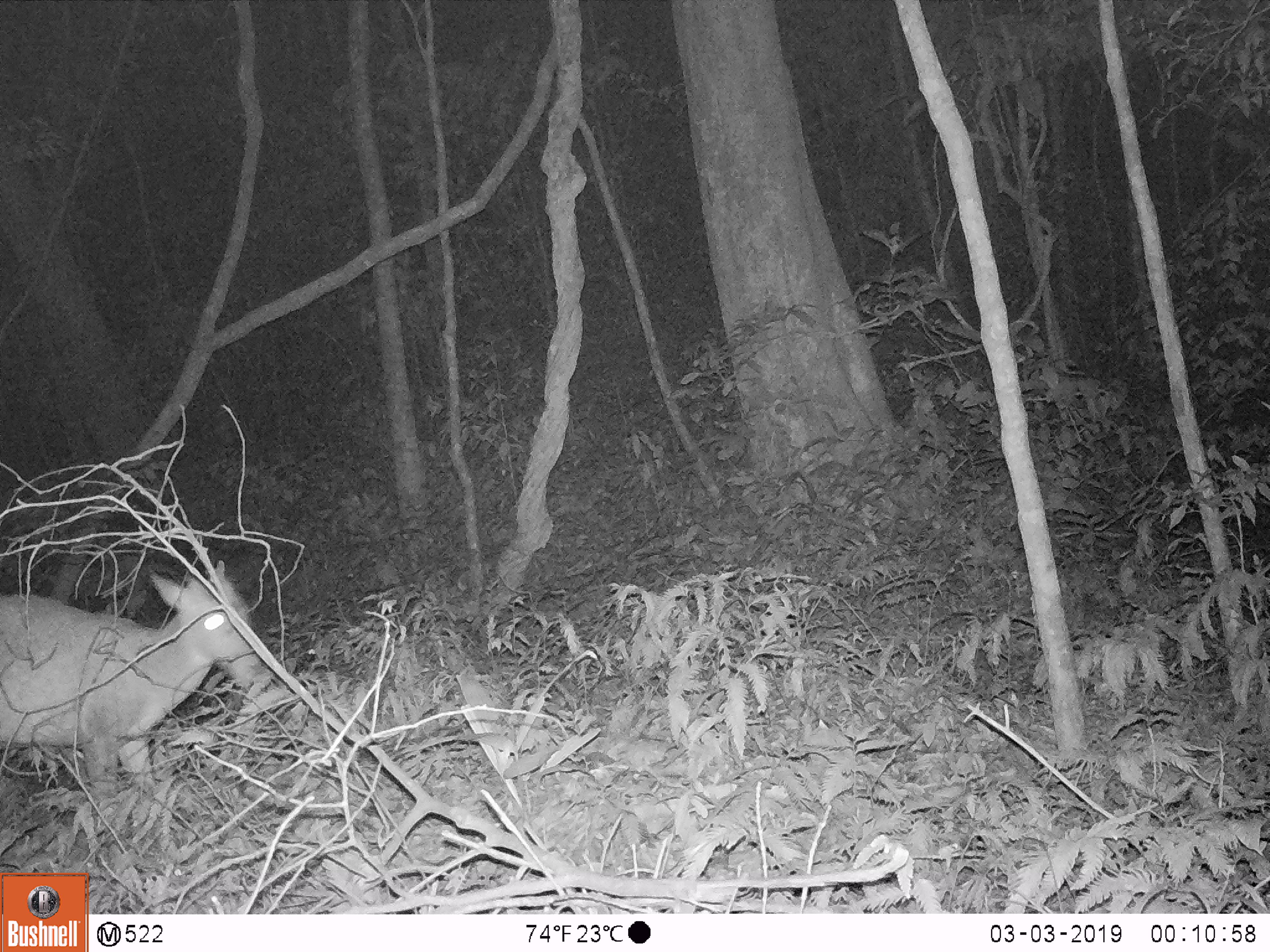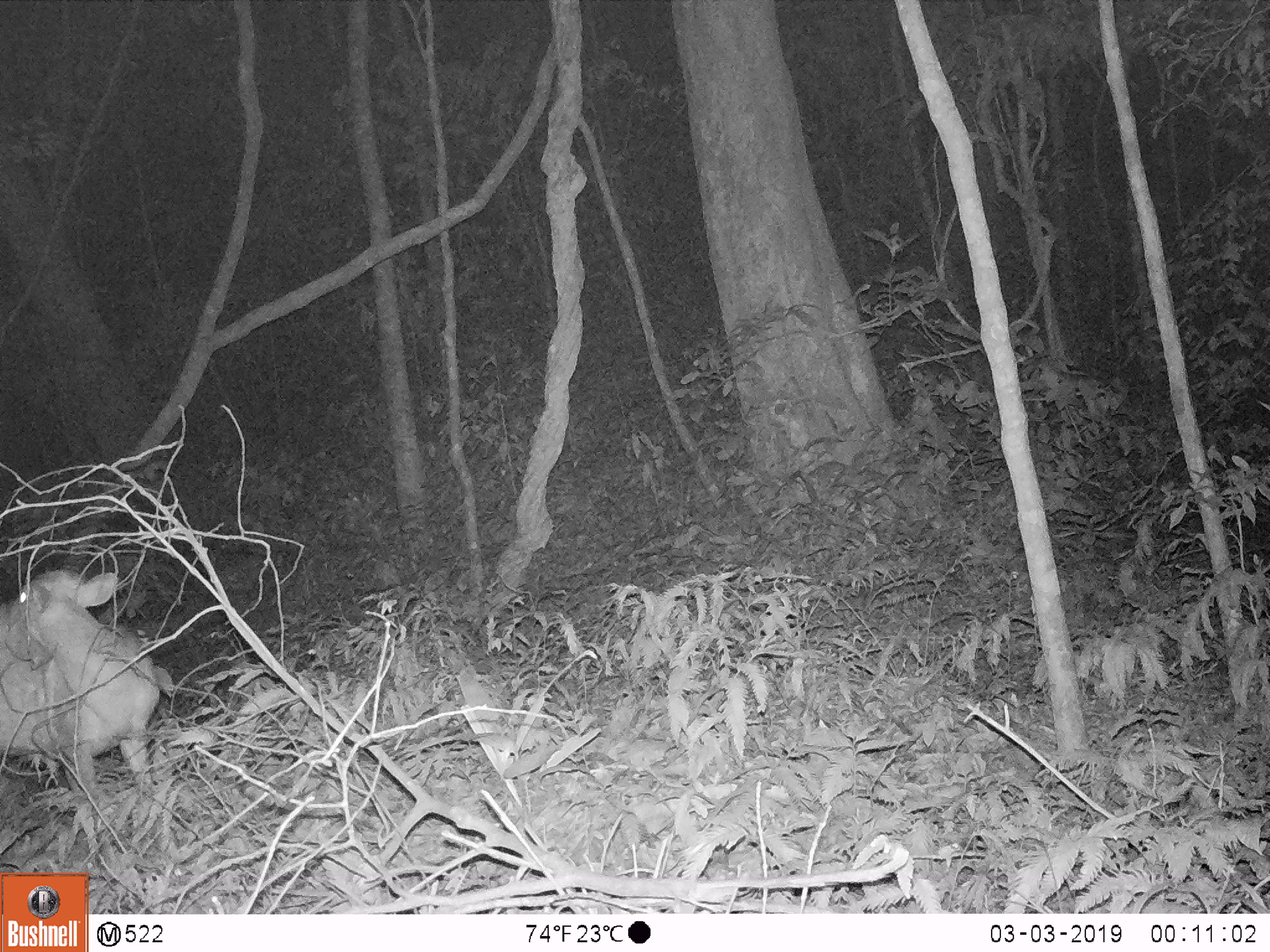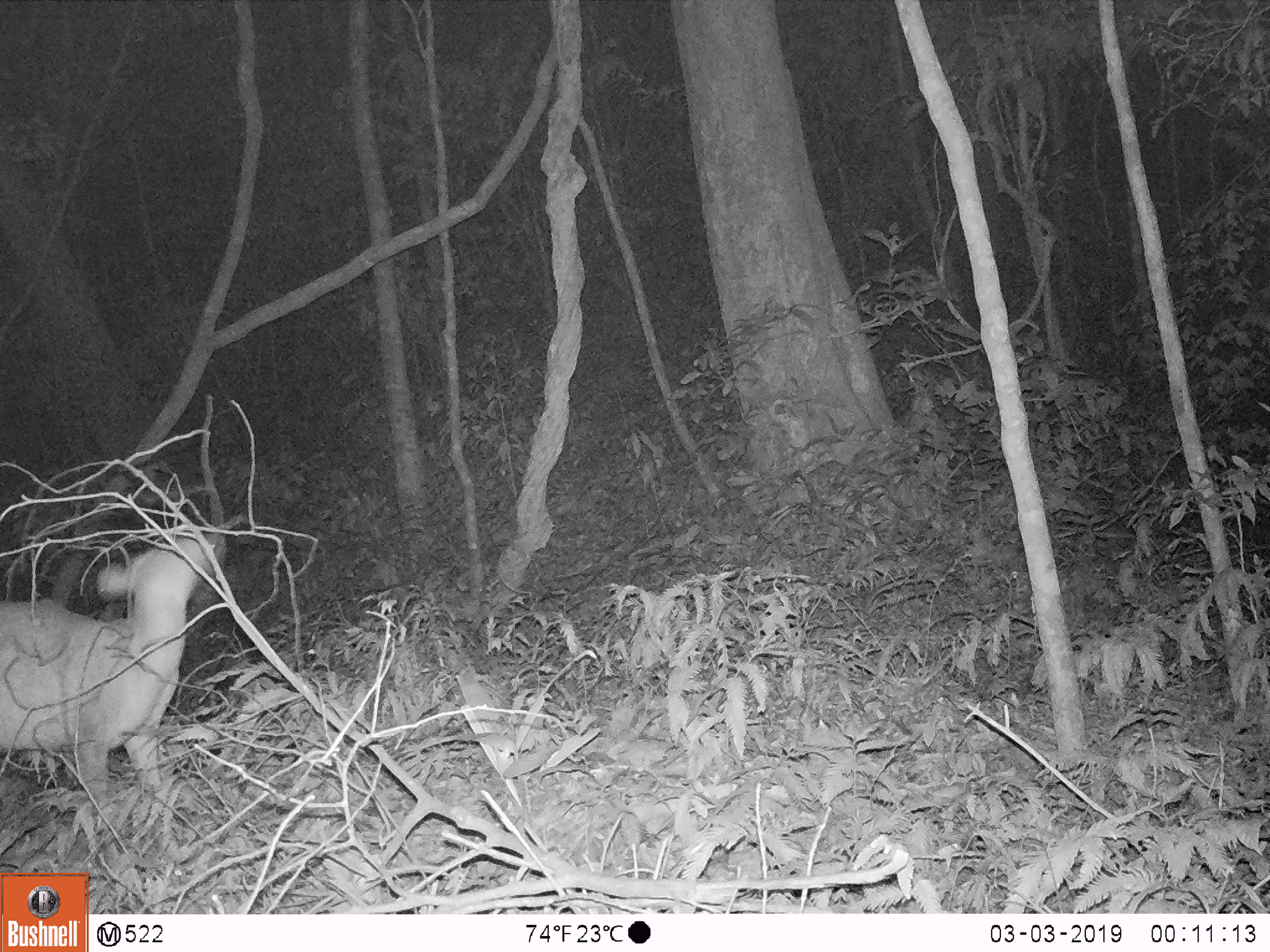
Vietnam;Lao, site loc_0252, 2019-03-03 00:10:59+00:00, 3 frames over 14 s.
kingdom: Animalia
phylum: Chordata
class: Mammalia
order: Artiodactyla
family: Cervidae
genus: Muntiacus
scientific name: Muntiacus rooseveltorum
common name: roosevelt's muntjac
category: roosevelts muntjac group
Roosevelts muntjac group (roosevelt's muntjac) (Muntiacus rooseveltorum). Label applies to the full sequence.